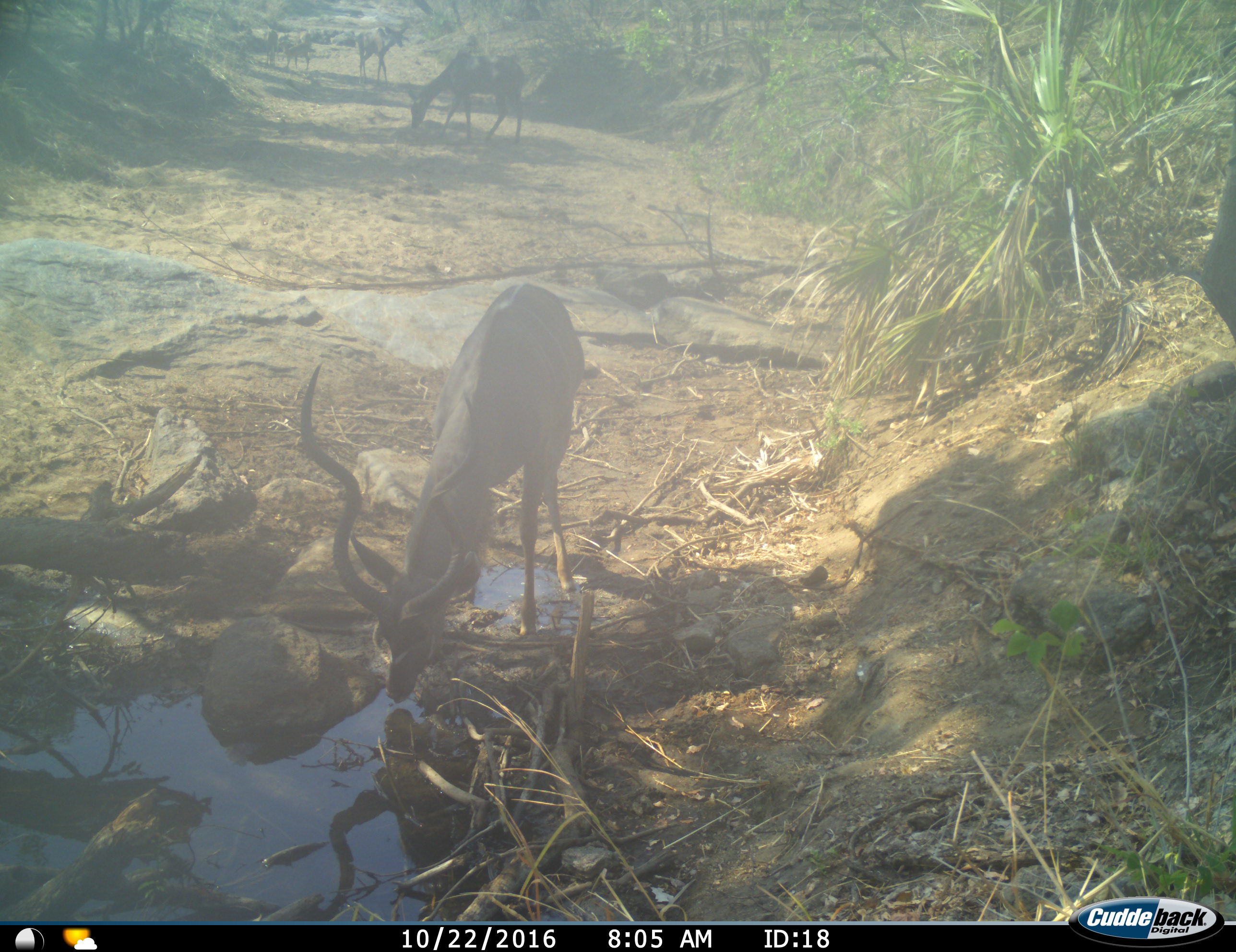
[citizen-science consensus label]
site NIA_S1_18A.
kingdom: Animalia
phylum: Chordata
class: Mammalia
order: Artiodactyla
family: Bovidae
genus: Tragelaphus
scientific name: Tragelaphus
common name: kudu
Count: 5.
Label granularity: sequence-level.